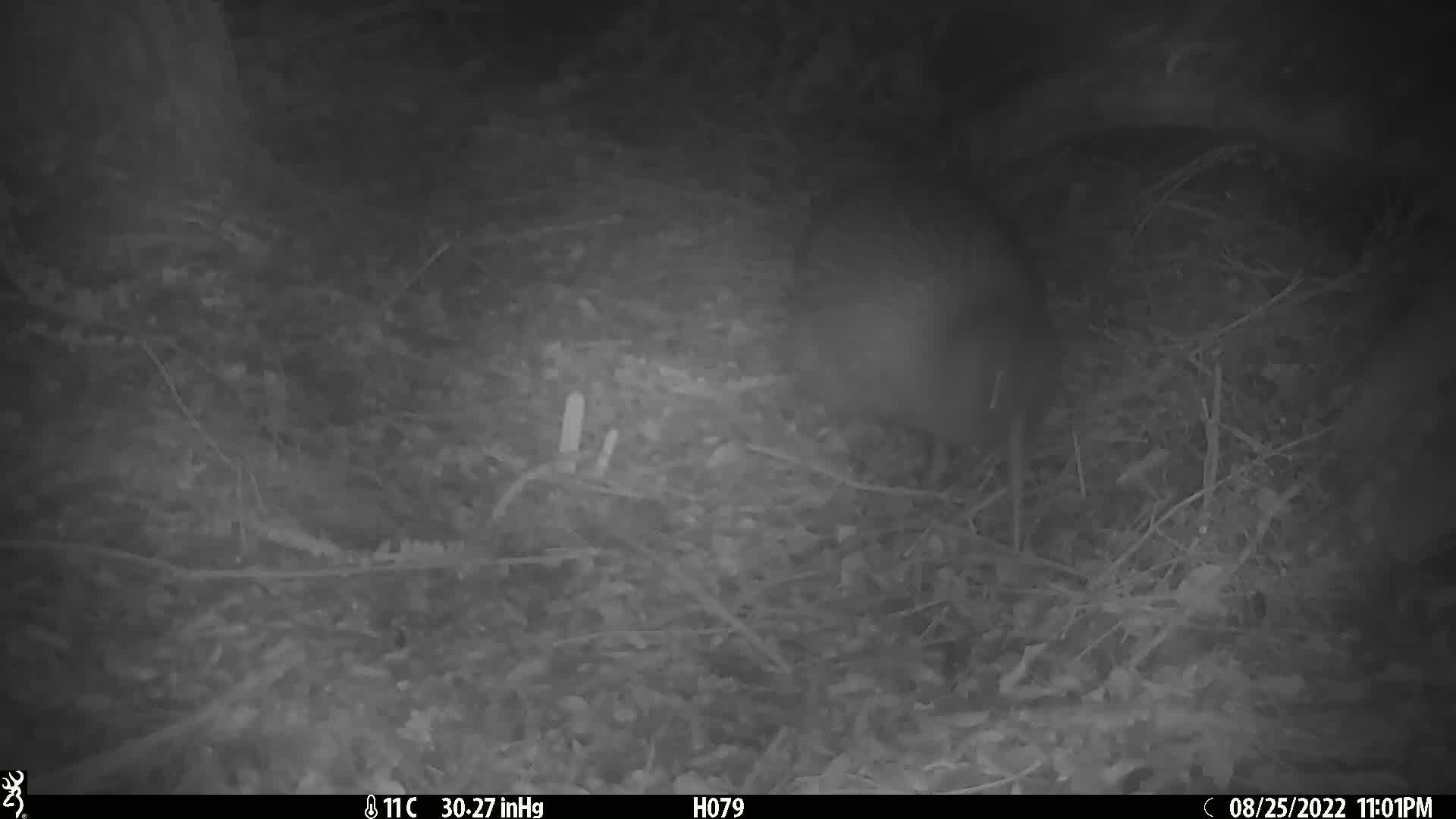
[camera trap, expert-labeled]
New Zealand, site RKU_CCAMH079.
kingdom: Animalia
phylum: Chordata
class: Aves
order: Apterygiformes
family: Apterygidae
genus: Apteryx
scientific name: Apteryx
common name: kiwi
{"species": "kiwi (Apteryx)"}